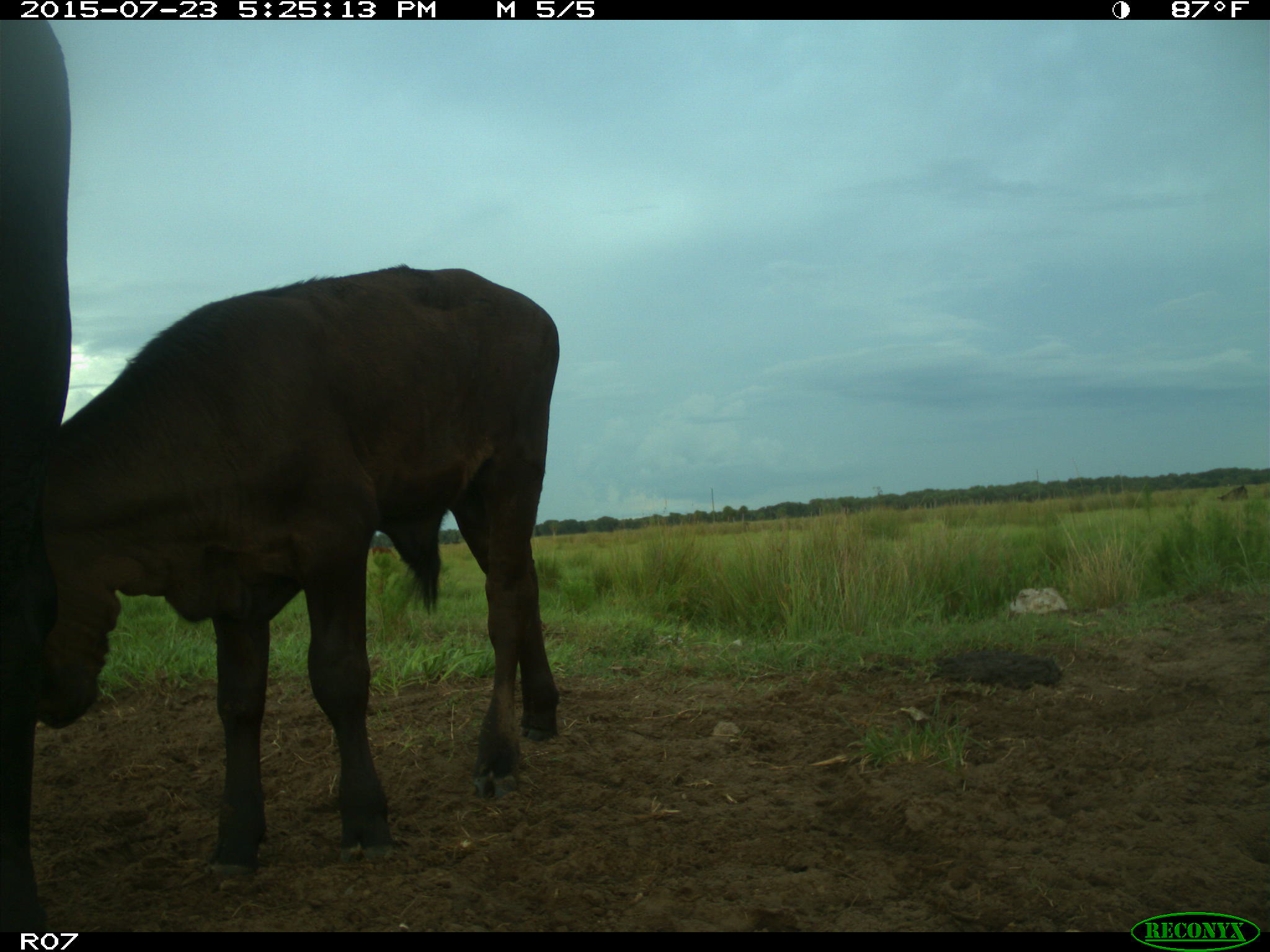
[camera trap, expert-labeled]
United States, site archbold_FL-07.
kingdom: Animalia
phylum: Chordata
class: Mammalia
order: Artiodactyla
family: Bovidae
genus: Bos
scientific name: Bos taurus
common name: domestic cow